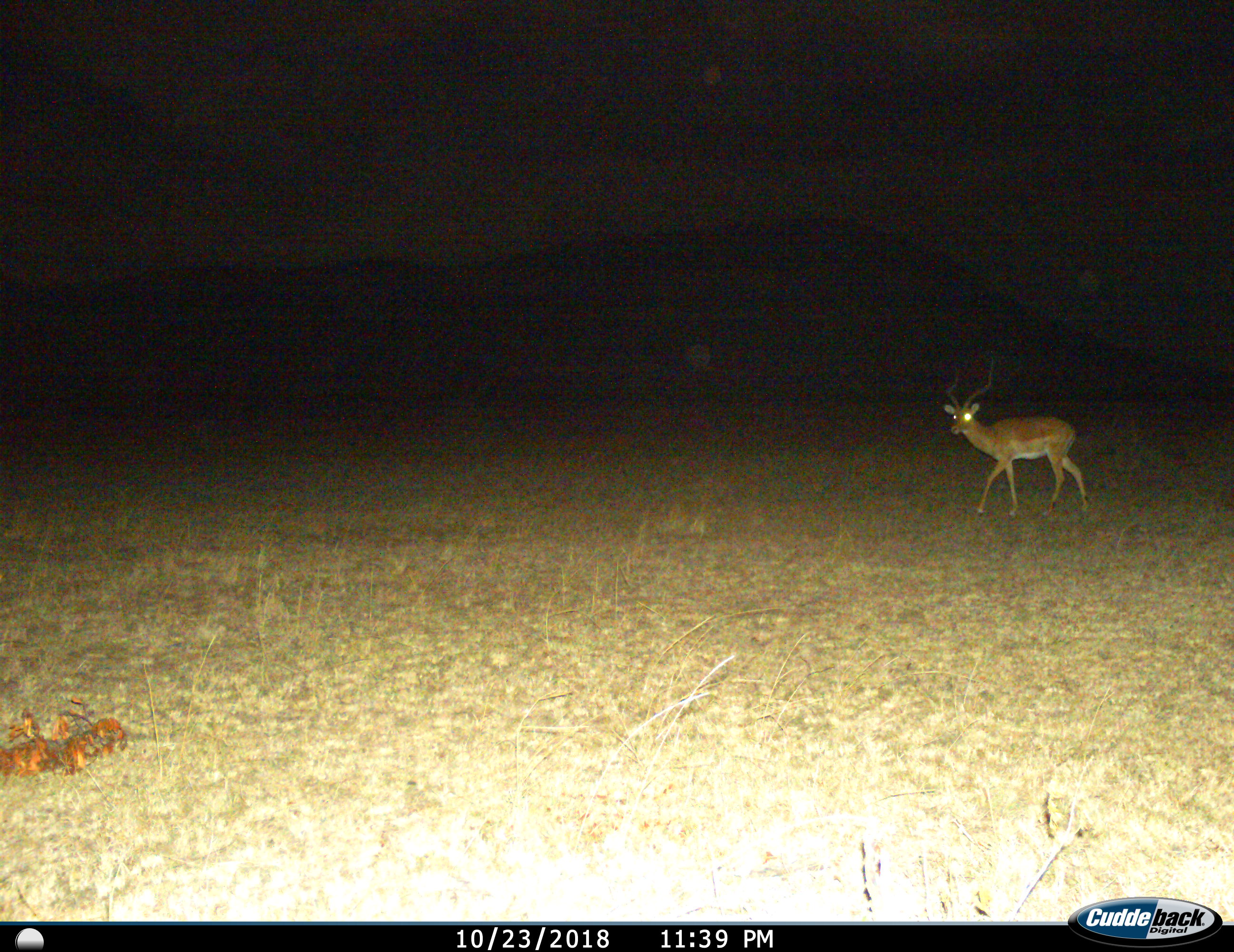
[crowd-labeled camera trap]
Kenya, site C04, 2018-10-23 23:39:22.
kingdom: Animalia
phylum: Chordata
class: Mammalia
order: Artiodactyla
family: Bovidae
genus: Aepyceros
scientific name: Aepyceros melampus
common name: impala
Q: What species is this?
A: Impala (Aepyceros melampus).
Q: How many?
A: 1.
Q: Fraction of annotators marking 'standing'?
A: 36%.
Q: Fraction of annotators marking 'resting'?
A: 0%.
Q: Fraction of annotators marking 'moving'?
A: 73%.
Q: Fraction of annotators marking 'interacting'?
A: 0%.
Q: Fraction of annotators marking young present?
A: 0%.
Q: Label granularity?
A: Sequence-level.